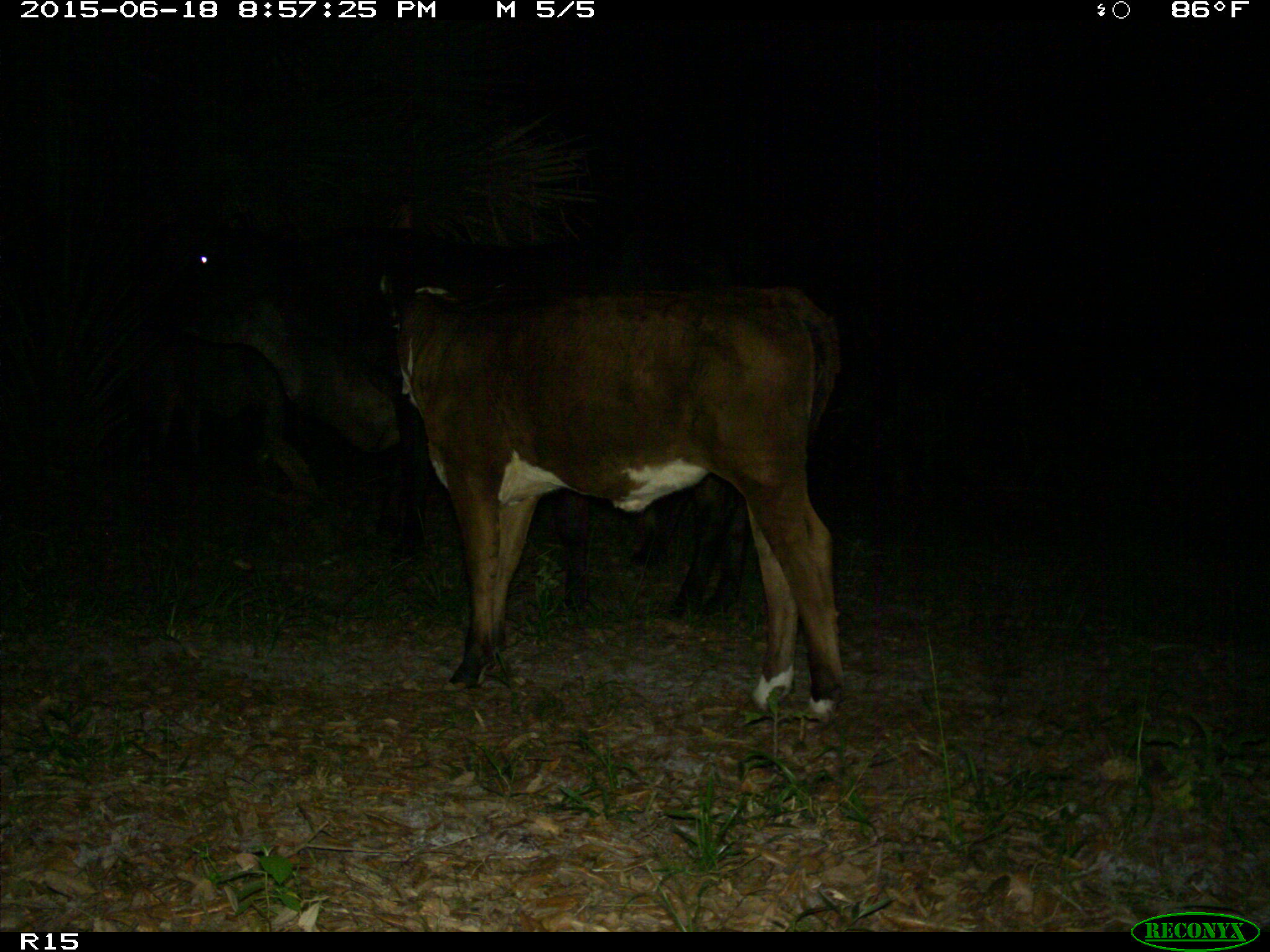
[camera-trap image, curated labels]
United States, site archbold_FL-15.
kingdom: Animalia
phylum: Chordata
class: Mammalia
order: Artiodactyla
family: Bovidae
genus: Bos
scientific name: Bos taurus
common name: domestic cow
Bos taurus (domestic cow).